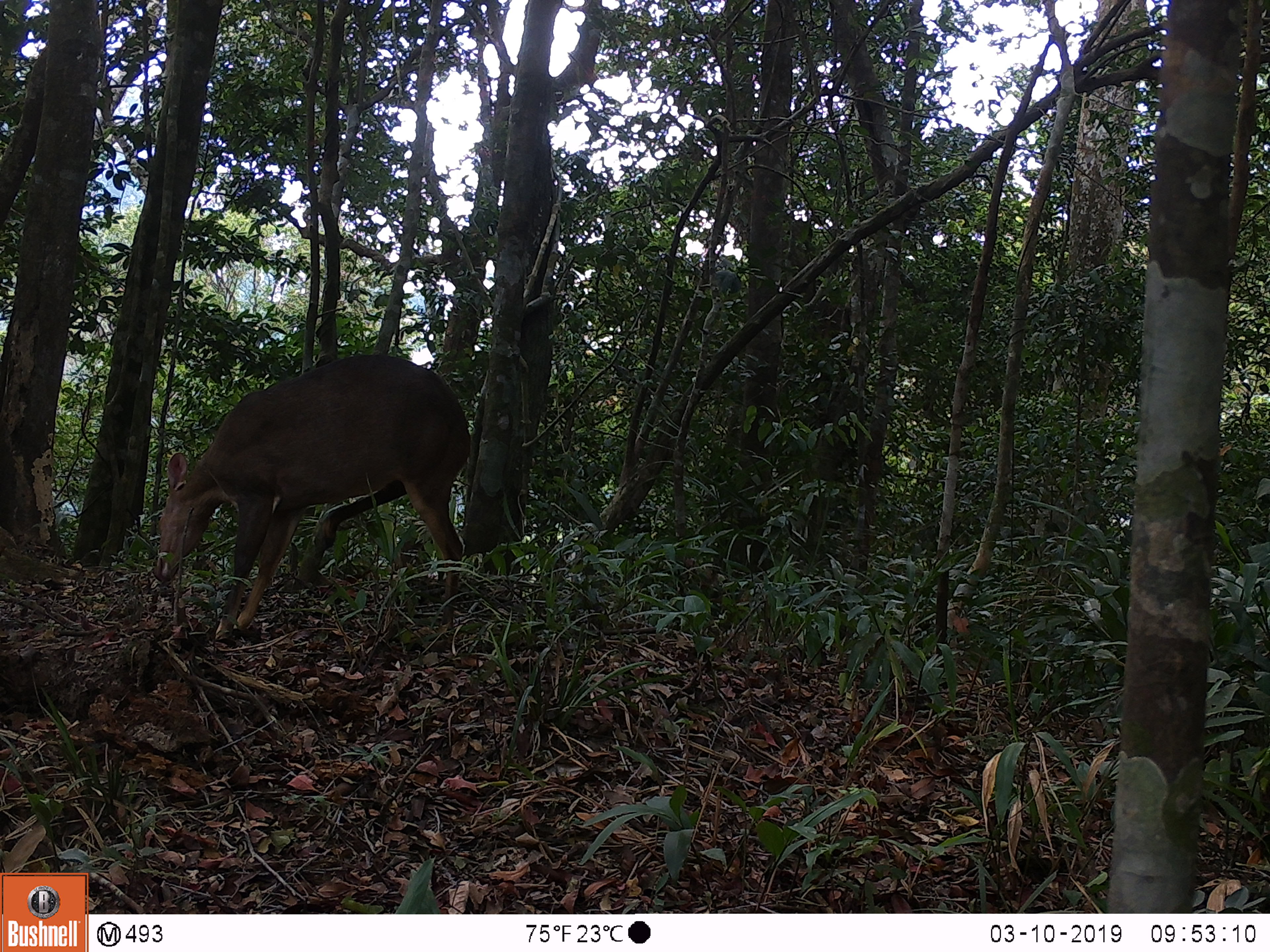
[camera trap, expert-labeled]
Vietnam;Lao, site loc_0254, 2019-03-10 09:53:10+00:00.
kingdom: Animalia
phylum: Chordata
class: Mammalia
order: Artiodactyla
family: Cervidae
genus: Muntiacus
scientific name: Muntiacus vuquangensis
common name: large-antlered muntjac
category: large antlered muntjac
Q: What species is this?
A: Large antlered muntjac (large-antlered muntjac) (Muntiacus vuquangensis).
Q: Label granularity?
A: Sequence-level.